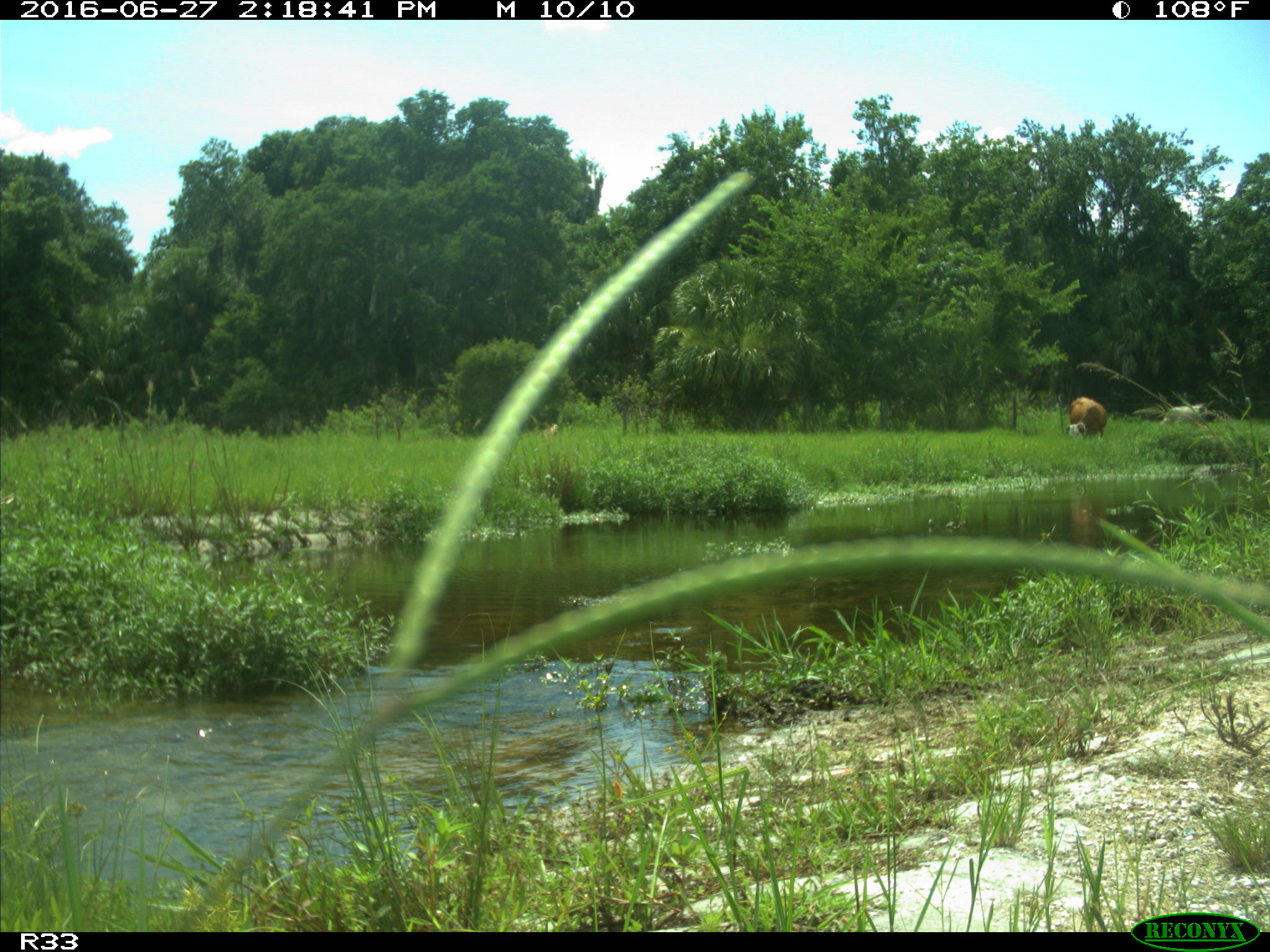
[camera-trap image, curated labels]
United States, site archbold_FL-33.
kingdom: Animalia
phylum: Chordata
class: Mammalia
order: Artiodactyla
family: Bovidae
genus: Bos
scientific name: Bos taurus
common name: domestic cow